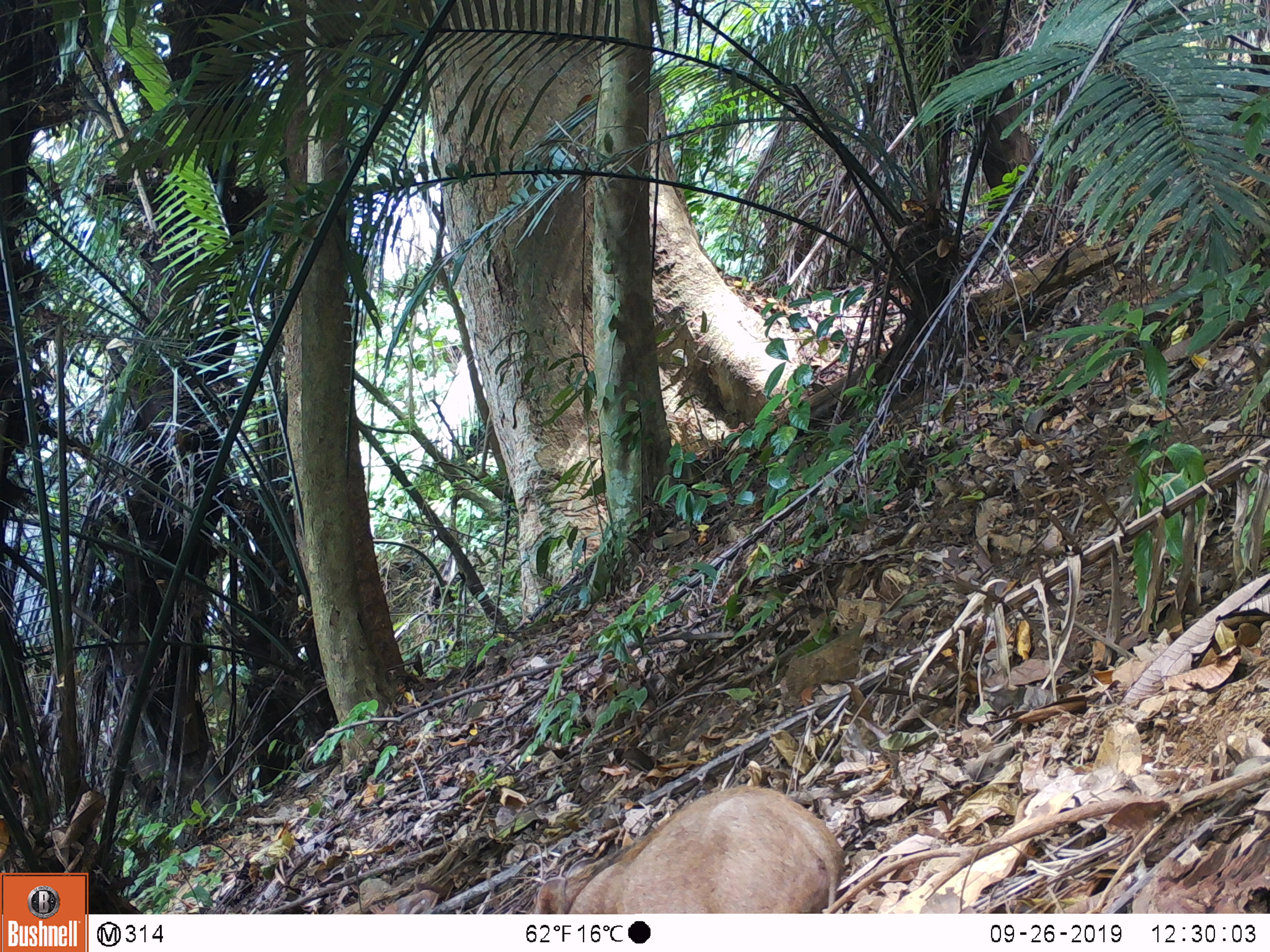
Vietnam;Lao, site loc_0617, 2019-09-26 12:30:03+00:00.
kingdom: Animalia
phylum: Chordata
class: Mammalia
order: Artiodactyla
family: Suidae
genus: Sus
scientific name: Sus scrofa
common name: eurasian wild pig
Eurasian wild pig (Sus scrofa). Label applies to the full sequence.